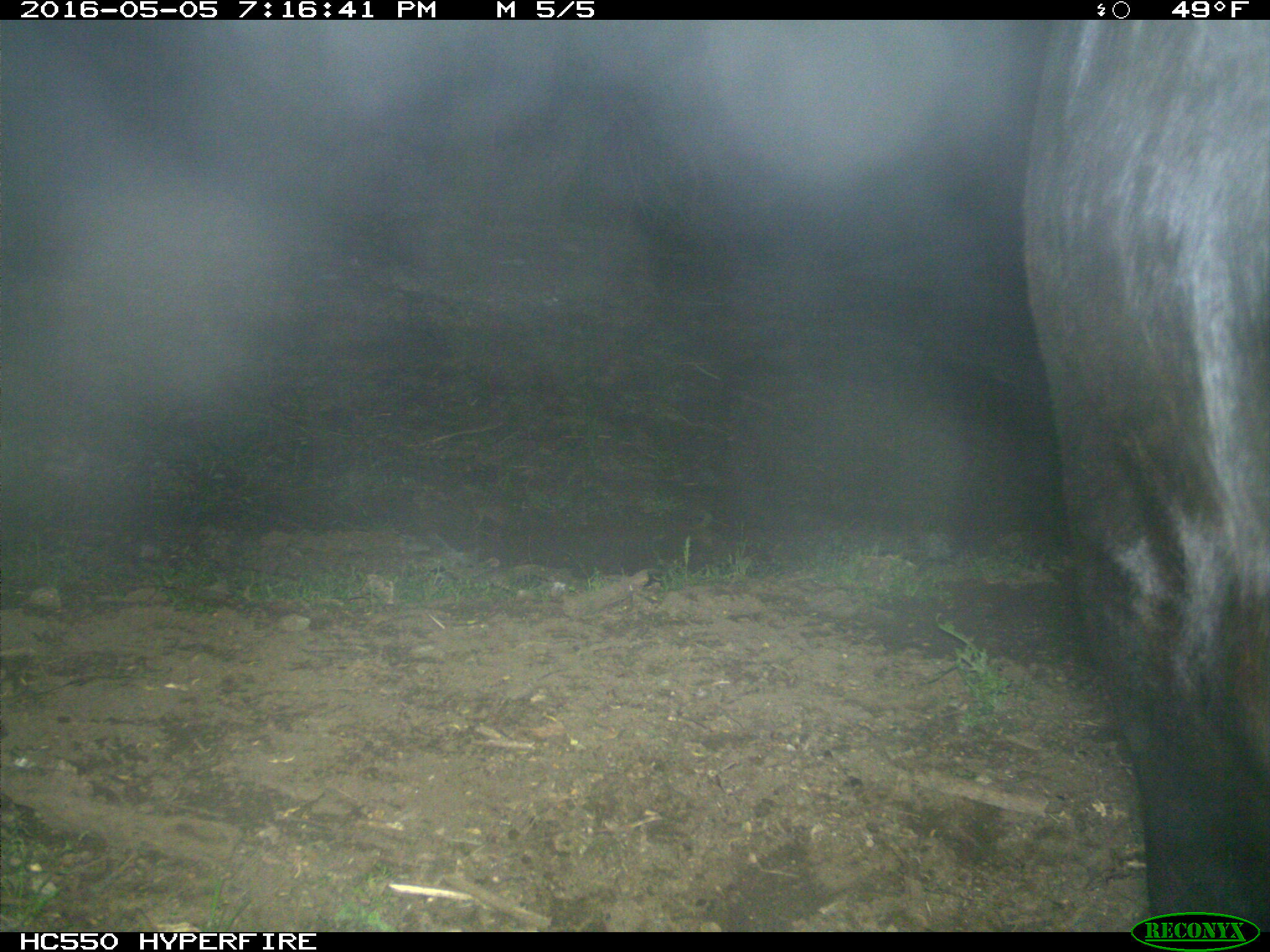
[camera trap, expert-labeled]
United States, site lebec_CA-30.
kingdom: Animalia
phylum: Chordata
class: Mammalia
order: Artiodactyla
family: Bovidae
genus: Bos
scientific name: Bos taurus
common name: domestic cow